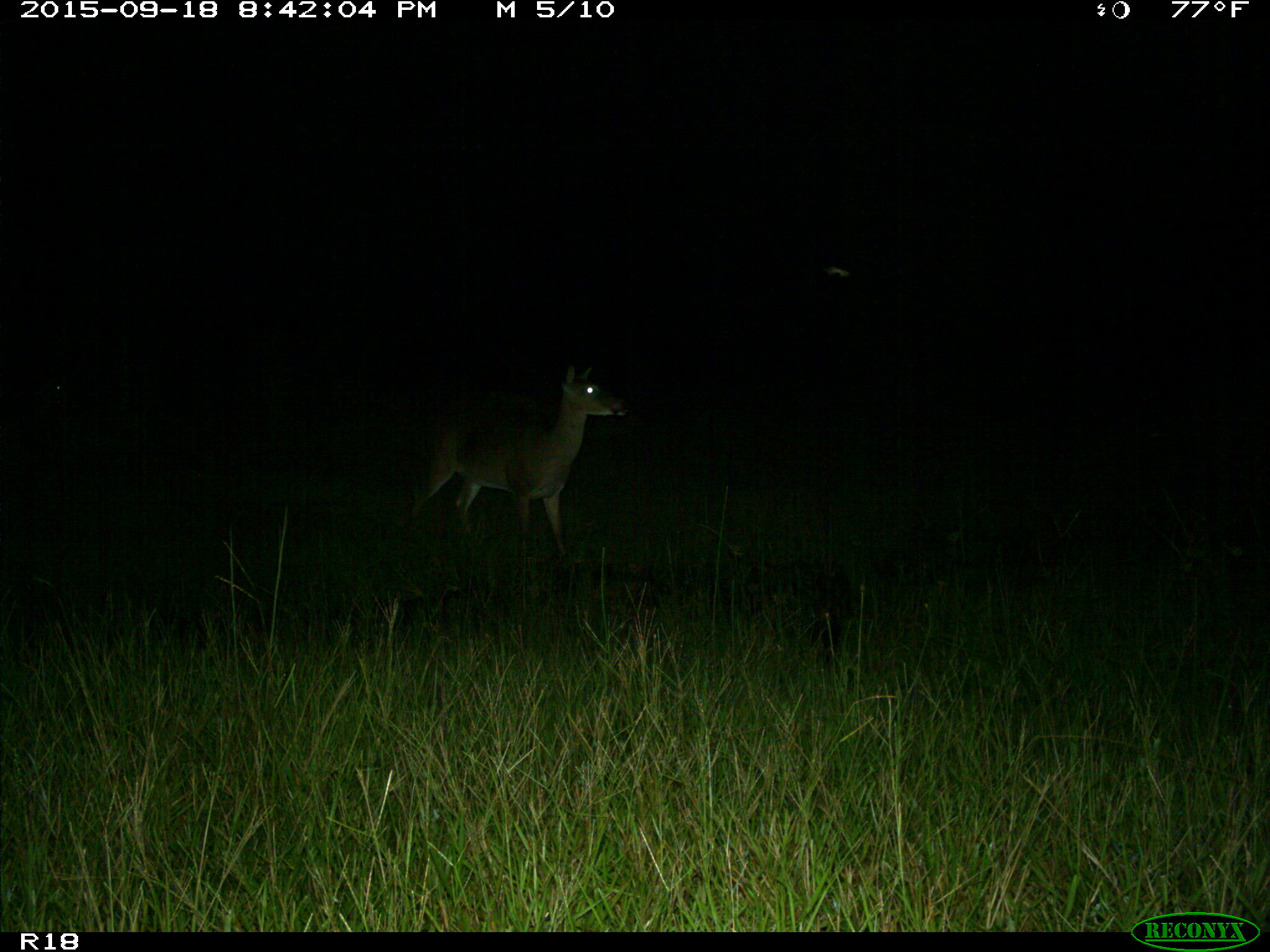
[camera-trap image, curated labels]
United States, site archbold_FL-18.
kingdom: Animalia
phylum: Chordata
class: Mammalia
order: Artiodactyla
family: Cervidae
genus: Odocoileus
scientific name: Odocoileus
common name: deer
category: unidentified deer